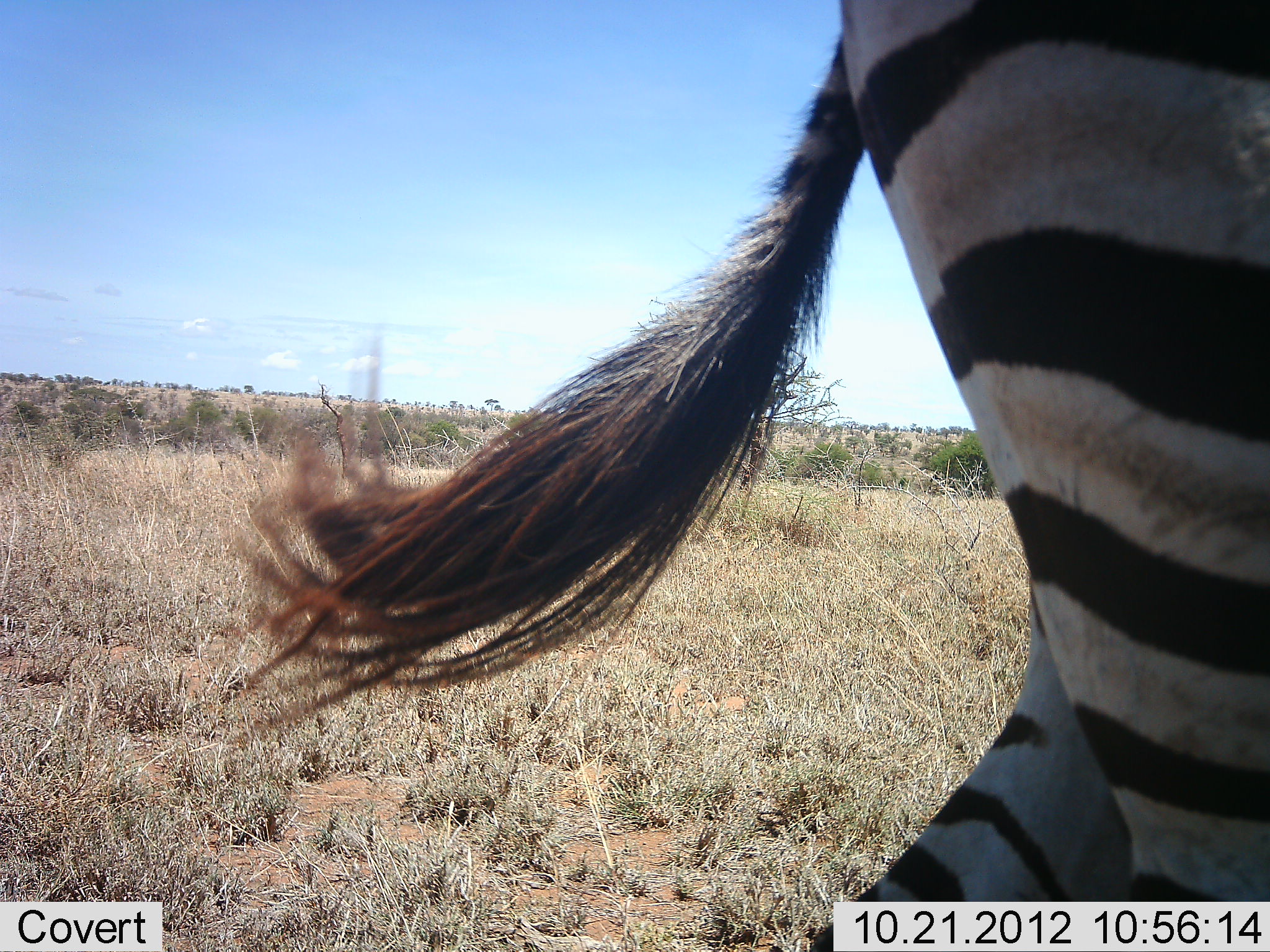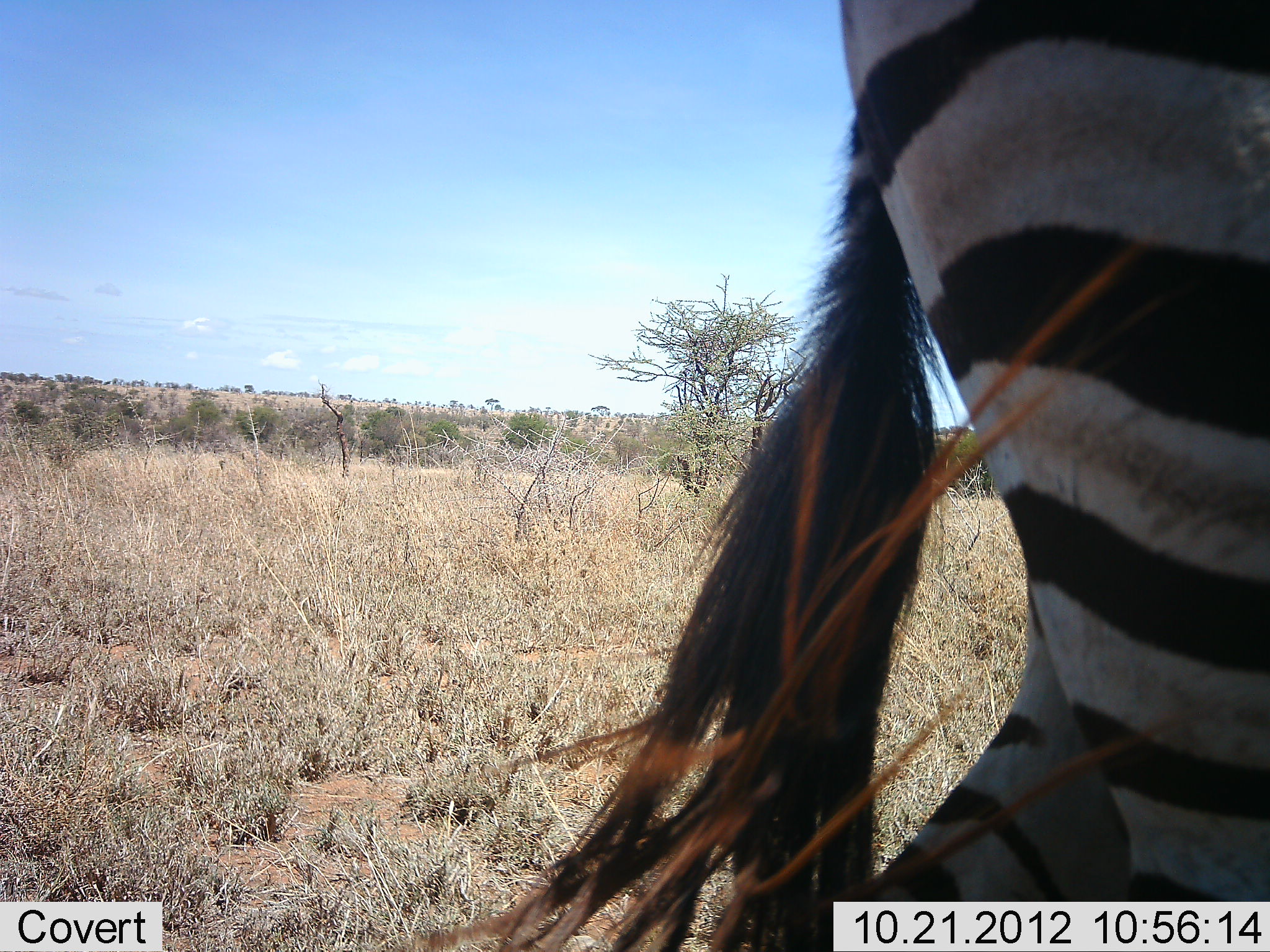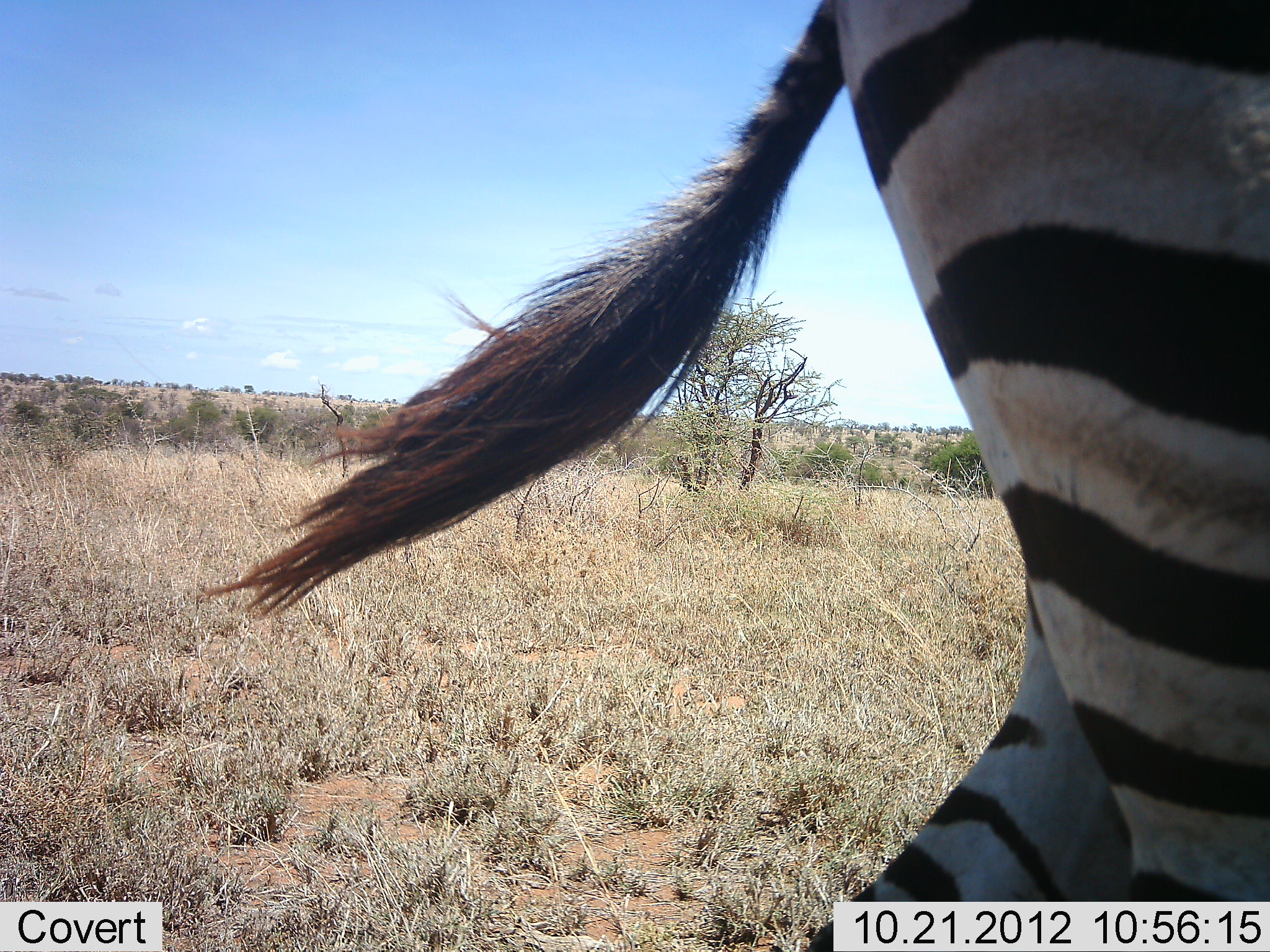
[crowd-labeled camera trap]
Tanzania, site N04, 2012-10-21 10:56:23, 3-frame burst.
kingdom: Animalia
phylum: Chordata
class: Mammalia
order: Perissodactyla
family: Equidae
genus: Equus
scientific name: Equus quagga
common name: plains zebra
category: zebra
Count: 1.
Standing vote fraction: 90%.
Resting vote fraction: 0%.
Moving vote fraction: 10%.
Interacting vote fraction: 0%.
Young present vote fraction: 0%.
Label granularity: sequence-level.